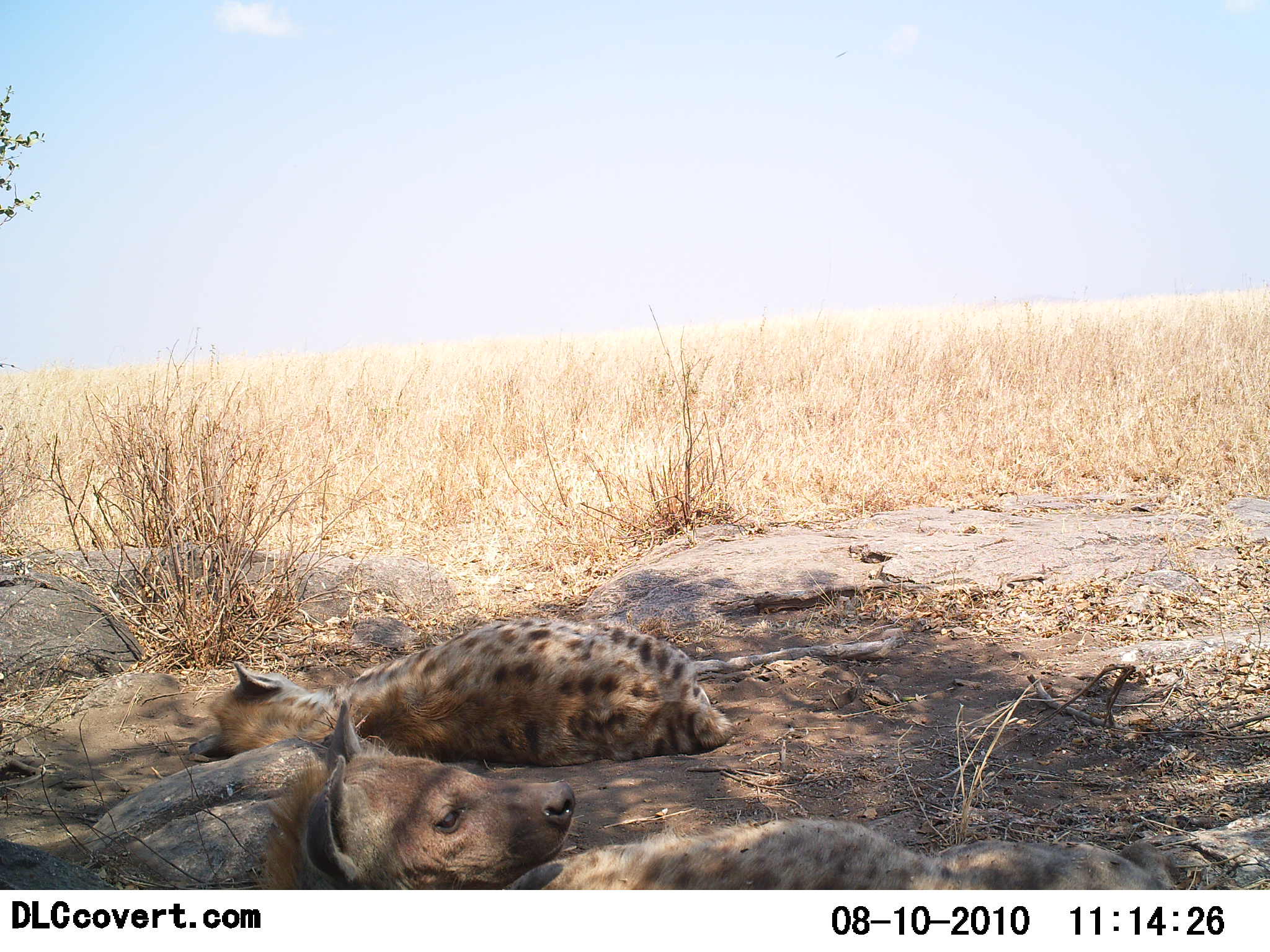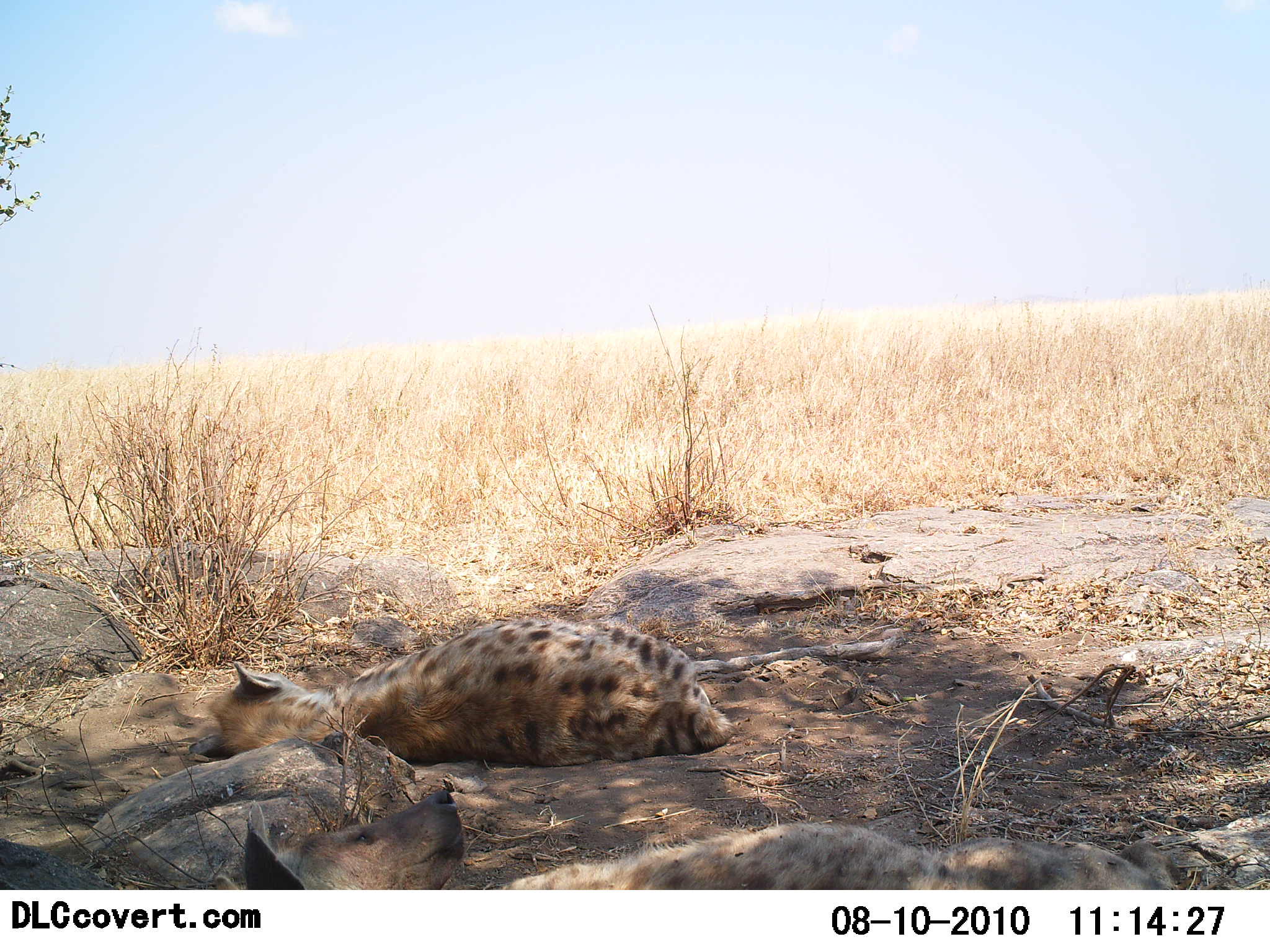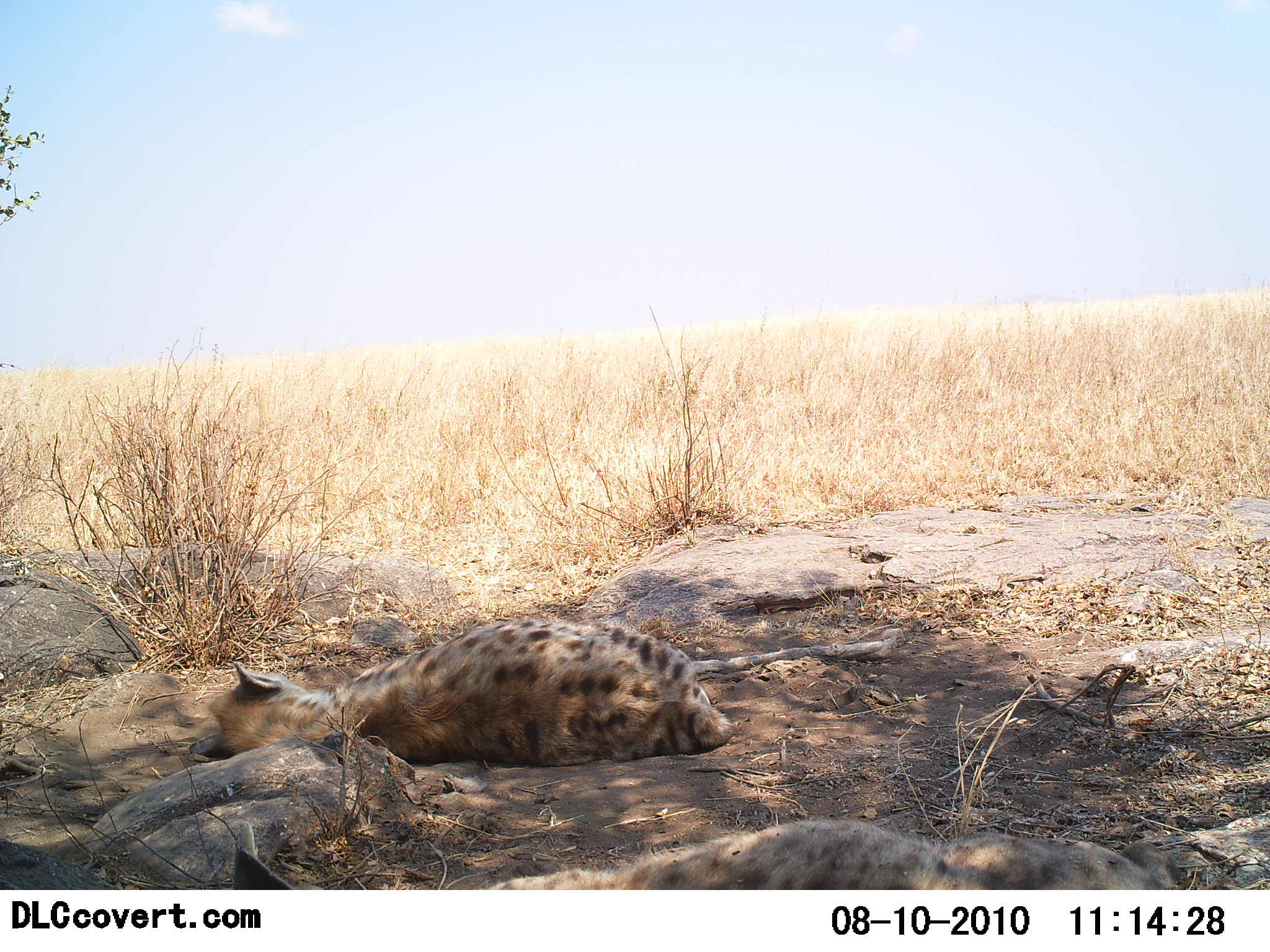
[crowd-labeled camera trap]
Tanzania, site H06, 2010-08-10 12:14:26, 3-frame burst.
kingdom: Animalia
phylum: Chordata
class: Mammalia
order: Carnivora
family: Hyaenidae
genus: Crocuta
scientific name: Crocuta crocuta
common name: spotted hyena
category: hyenaspotted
Hyenaspotted (spotted hyena) (Crocuta crocuta), count 2. Behavior (volunteer vote fractions): standing 0%, resting 100%, moving 0%, interacting 0%. Young present (vote fraction): 6%. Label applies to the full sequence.